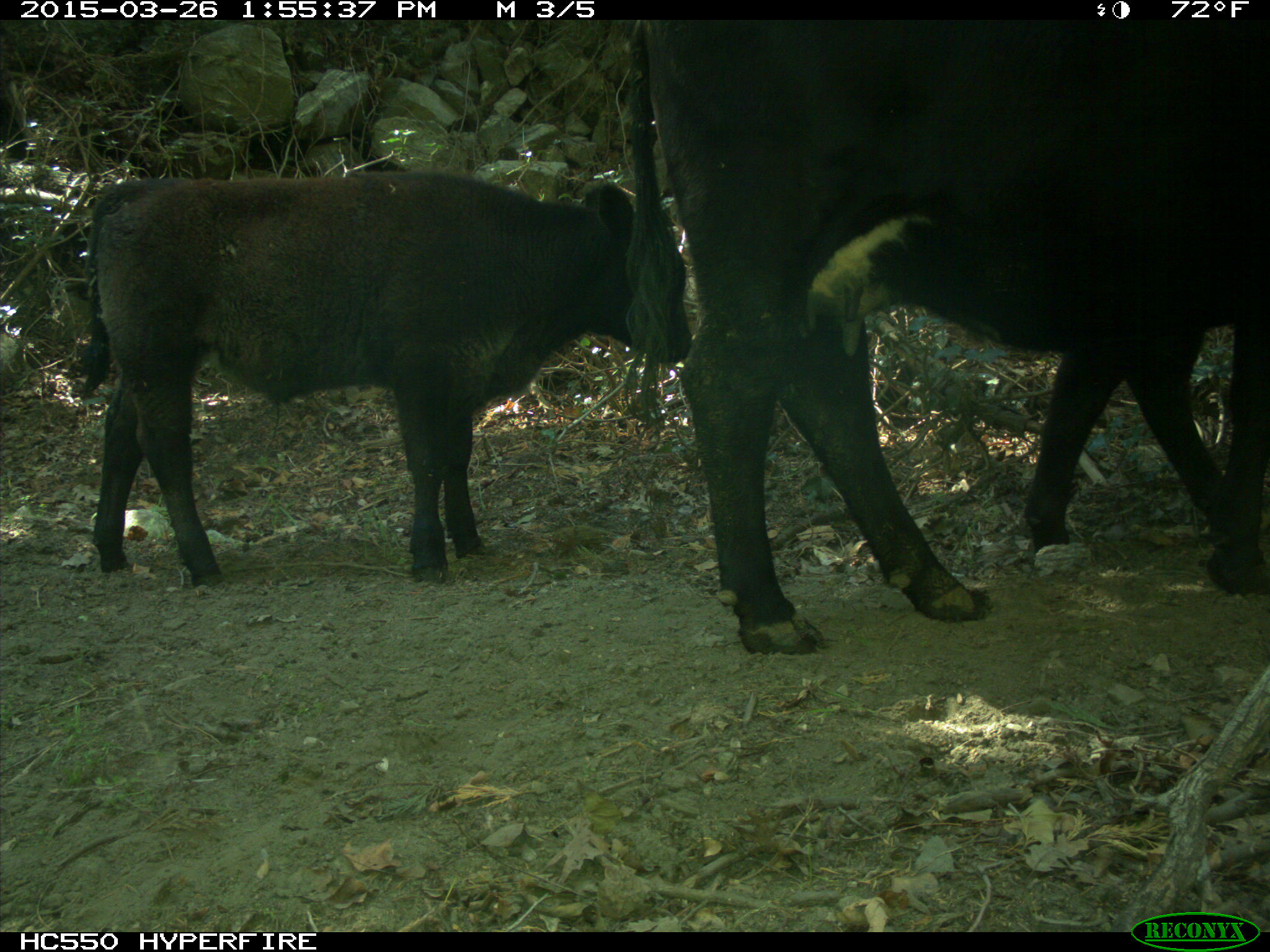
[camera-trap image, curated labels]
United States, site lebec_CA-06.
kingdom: Animalia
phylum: Chordata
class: Mammalia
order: Artiodactyla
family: Bovidae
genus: Bos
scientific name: Bos taurus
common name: domestic cow